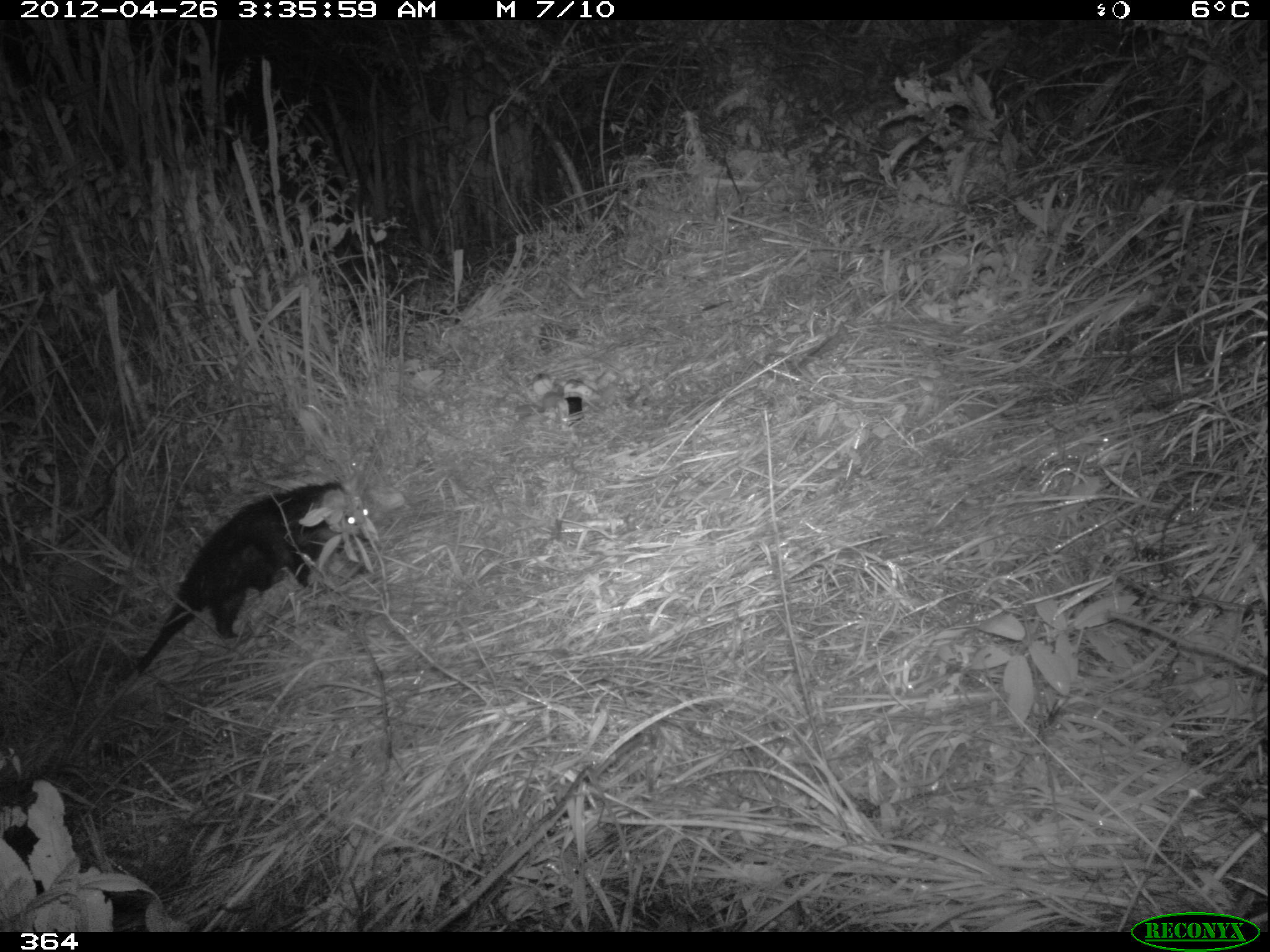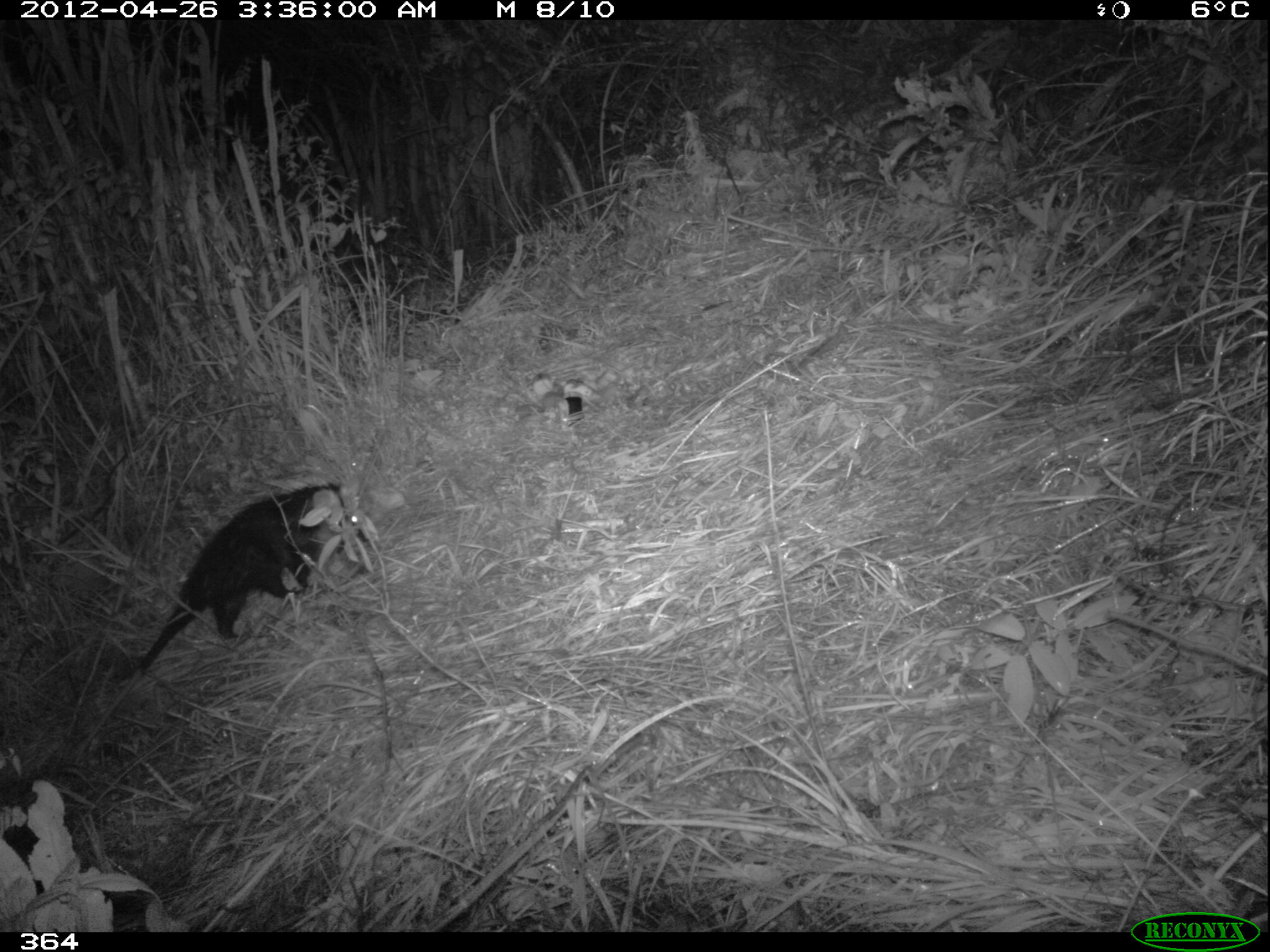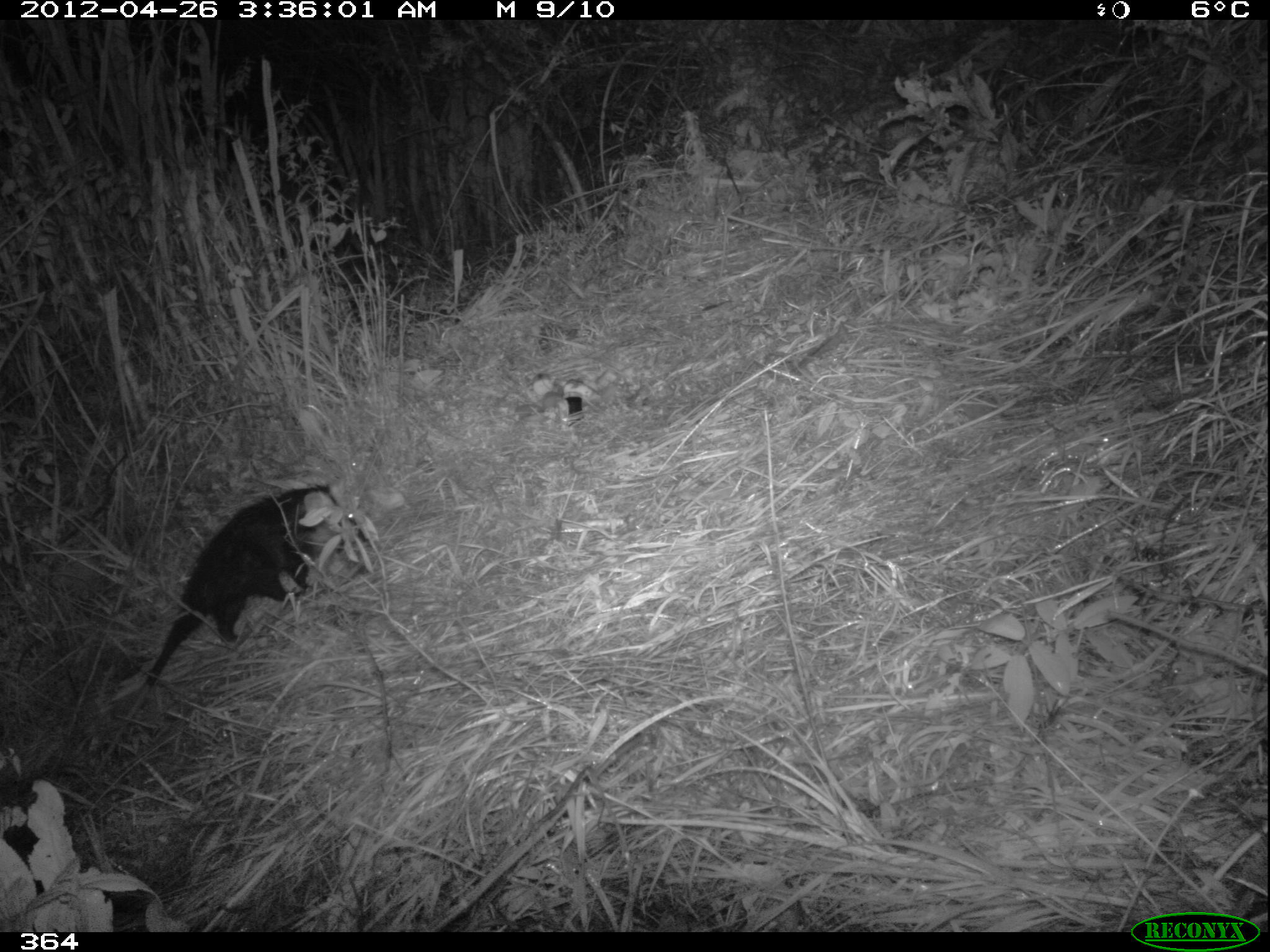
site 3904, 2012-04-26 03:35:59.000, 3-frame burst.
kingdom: Animalia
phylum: Chordata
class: Mammalia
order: Didelphimorphia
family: Didelphidae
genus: Didelphis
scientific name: Didelphis pernigra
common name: andean white-eared opossum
Didelphis pernigra (andean white-eared opossum).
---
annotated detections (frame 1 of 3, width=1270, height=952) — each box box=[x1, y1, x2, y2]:
didelphis pernigra: box=[61, 480, 376, 769]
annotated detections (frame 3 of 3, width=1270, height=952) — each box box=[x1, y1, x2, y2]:
didelphis pernigra: box=[93, 479, 369, 778]